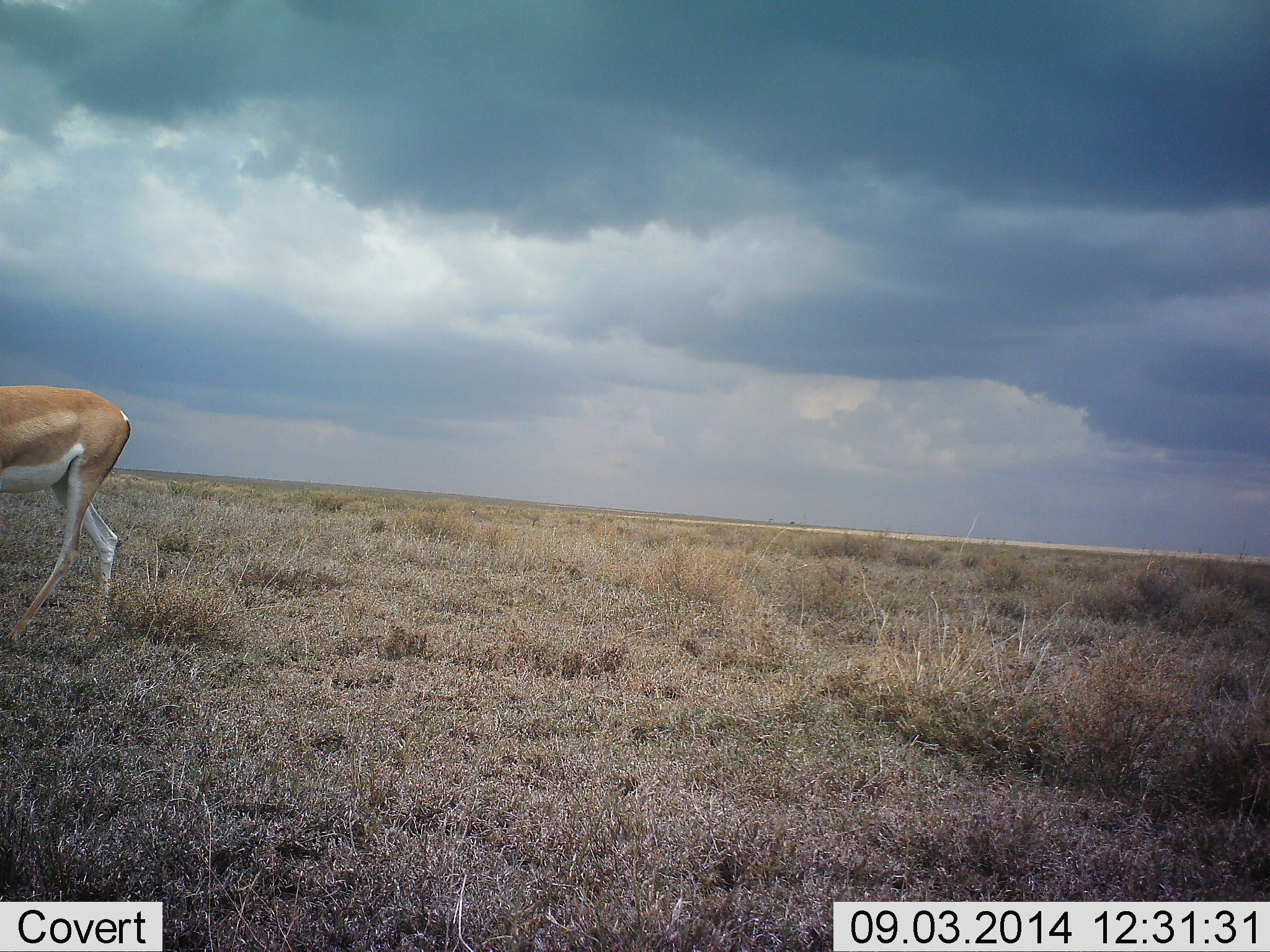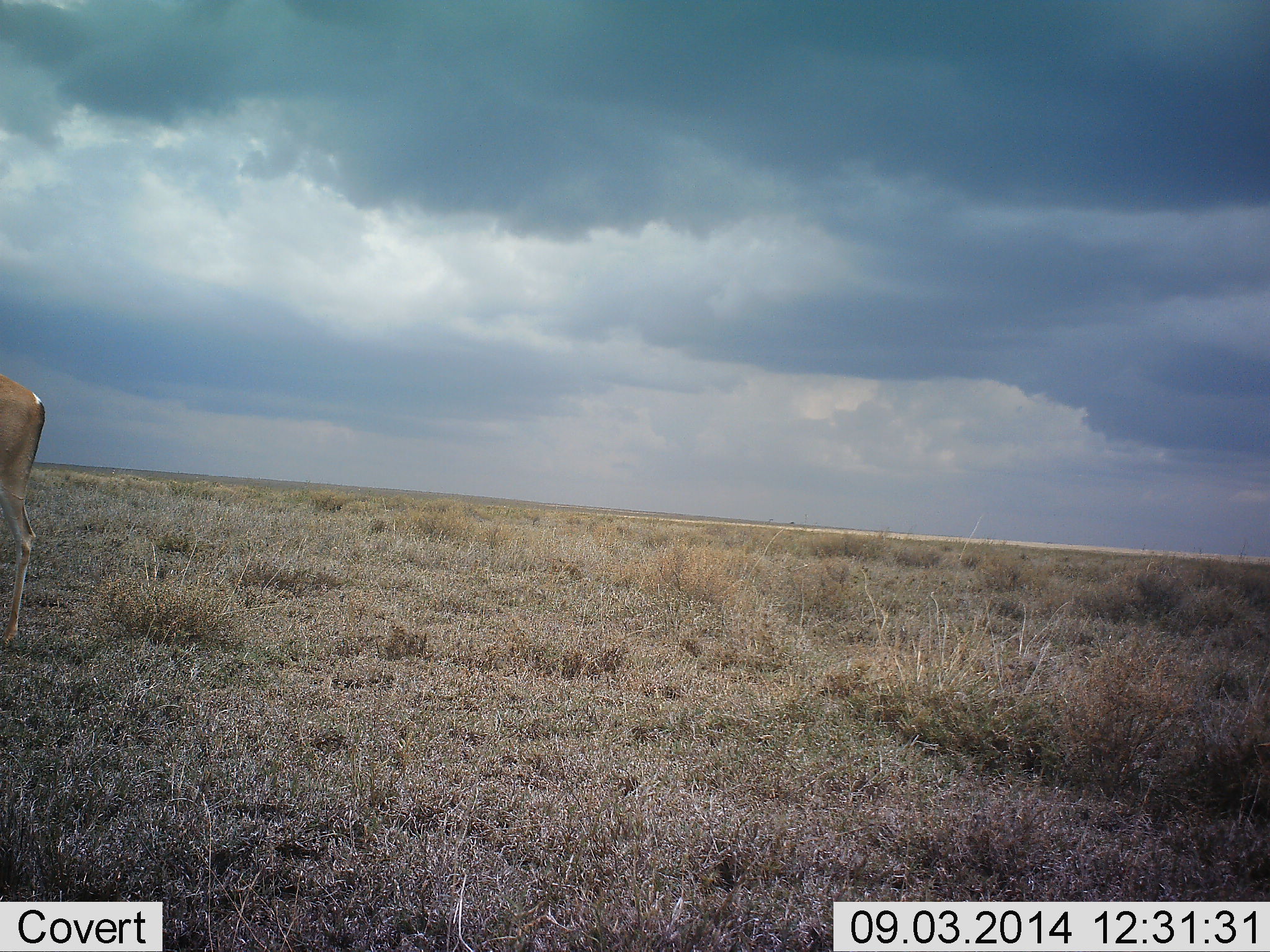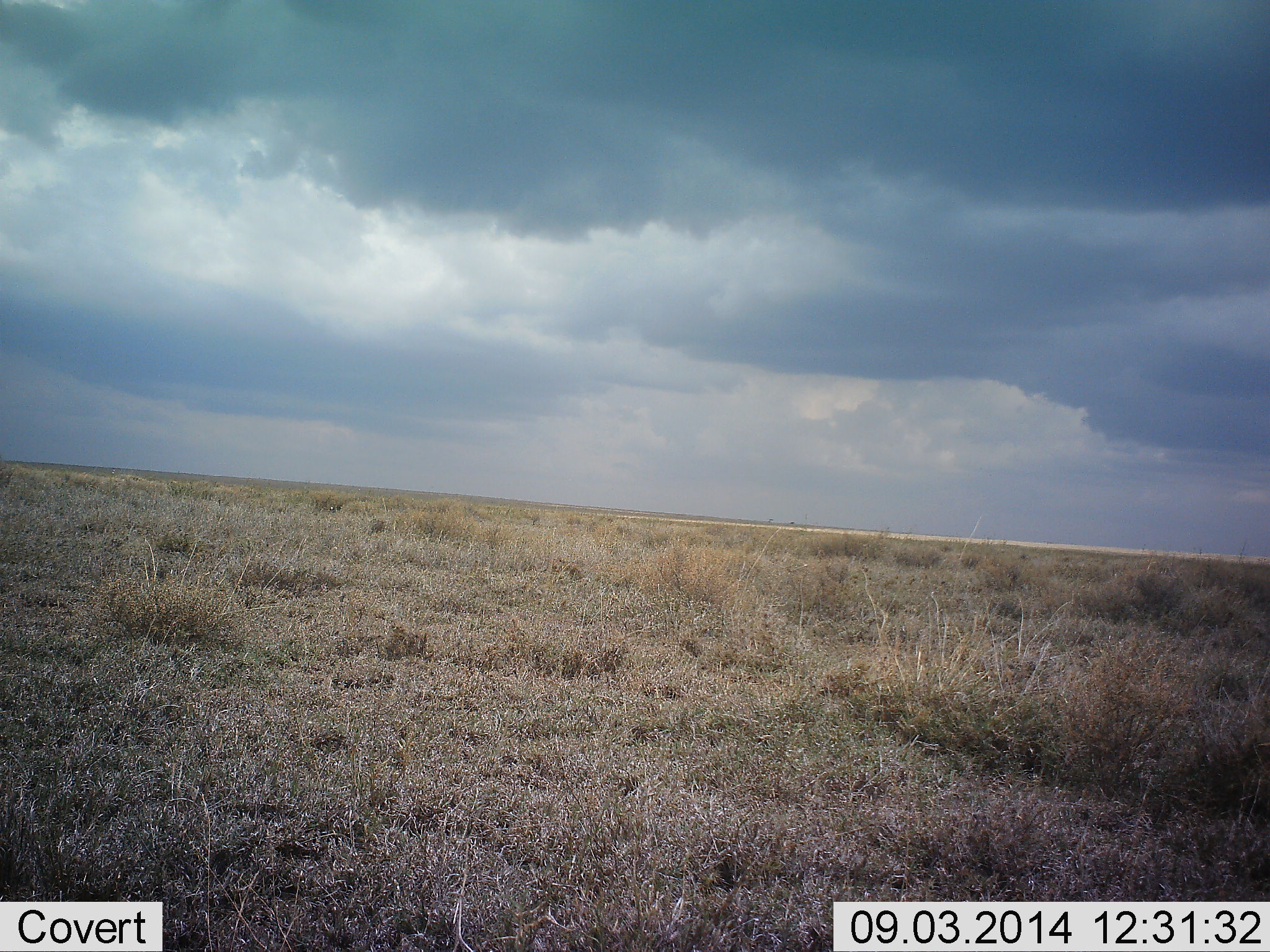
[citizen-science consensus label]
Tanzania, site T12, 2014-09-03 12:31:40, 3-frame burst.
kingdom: Animalia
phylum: Chordata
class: Mammalia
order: Artiodactyla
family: Bovidae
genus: Nanger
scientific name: Nanger granti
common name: grant's gazelle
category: gazellegrants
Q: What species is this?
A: Gazellegrants (grant's gazelle) (Nanger granti).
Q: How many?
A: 1.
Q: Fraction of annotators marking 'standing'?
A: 10%.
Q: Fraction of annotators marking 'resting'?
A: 0%.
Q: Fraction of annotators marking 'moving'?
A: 90%.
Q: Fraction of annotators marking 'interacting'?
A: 0%.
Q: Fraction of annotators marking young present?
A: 0%.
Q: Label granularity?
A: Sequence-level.